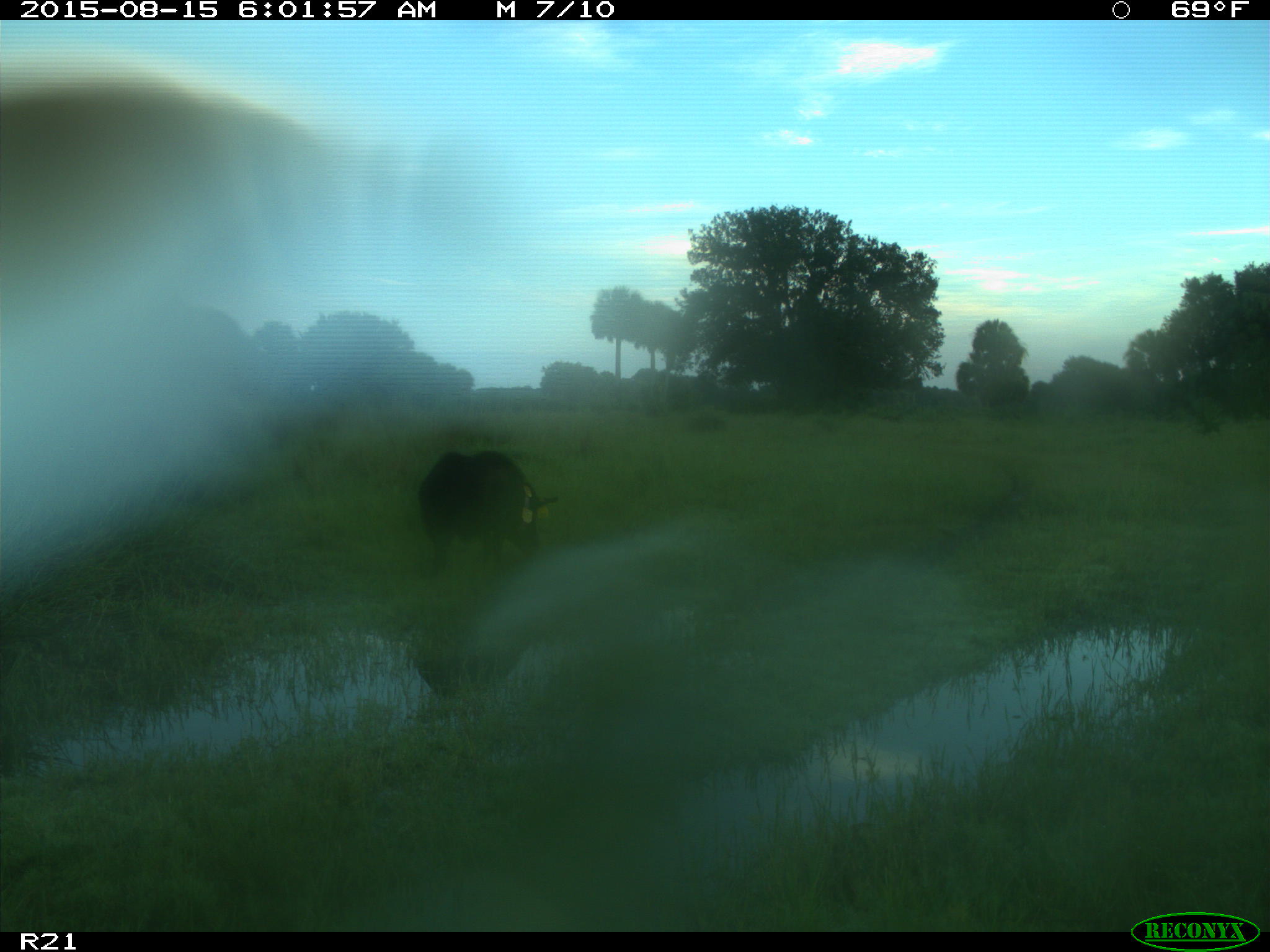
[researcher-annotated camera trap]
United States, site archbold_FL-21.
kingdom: Animalia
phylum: Chordata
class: Mammalia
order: Artiodactyla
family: Suidae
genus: Sus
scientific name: Sus scrofa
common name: wild boar